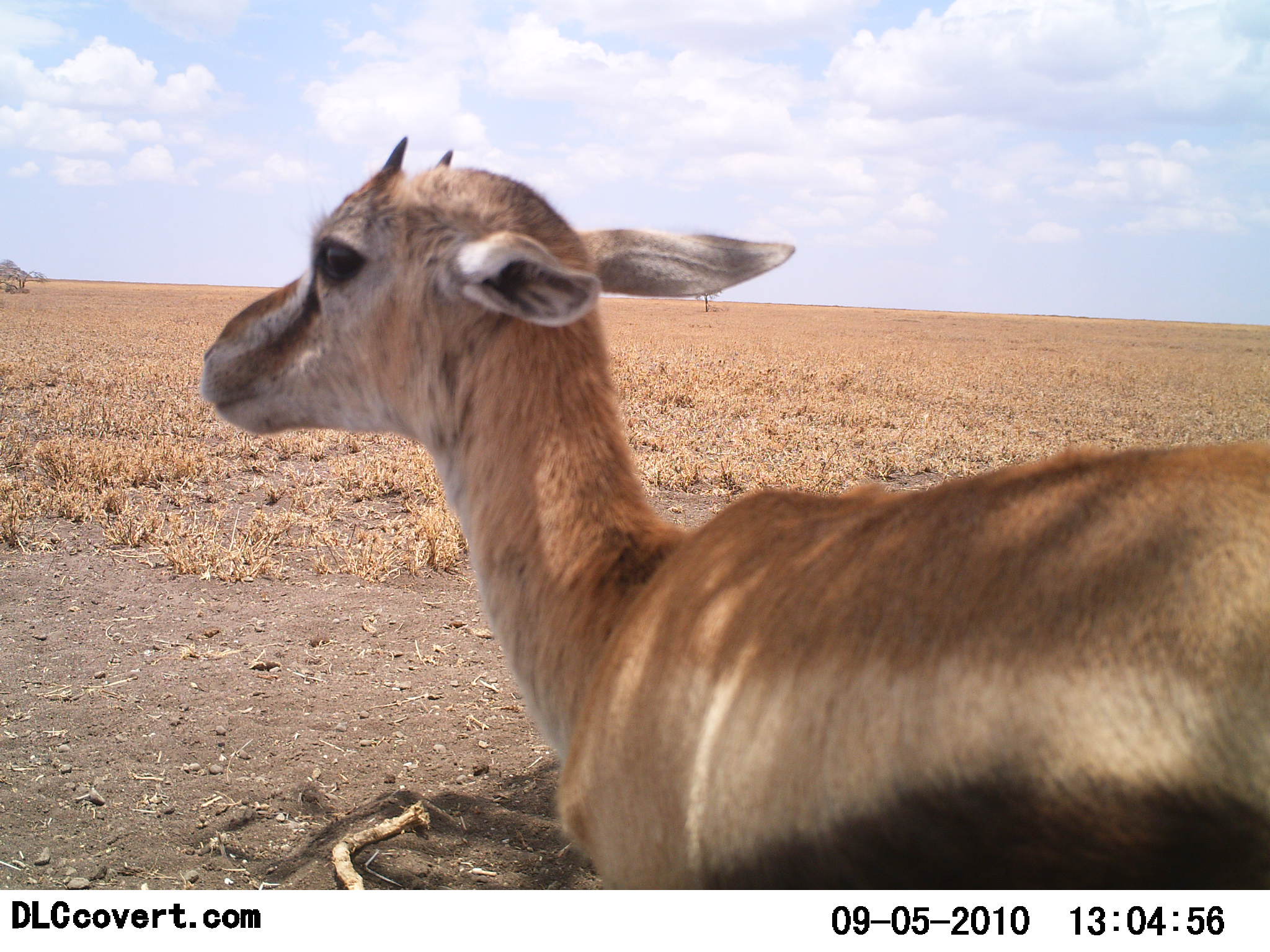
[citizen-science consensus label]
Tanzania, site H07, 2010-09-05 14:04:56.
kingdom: Animalia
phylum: Chordata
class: Mammalia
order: Artiodactyla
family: Bovidae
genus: Eudorcas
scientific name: Eudorcas thomsonii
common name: thomson's gazelle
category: gazellethomsons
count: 1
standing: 29%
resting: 71%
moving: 0%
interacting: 0%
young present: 53%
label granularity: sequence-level